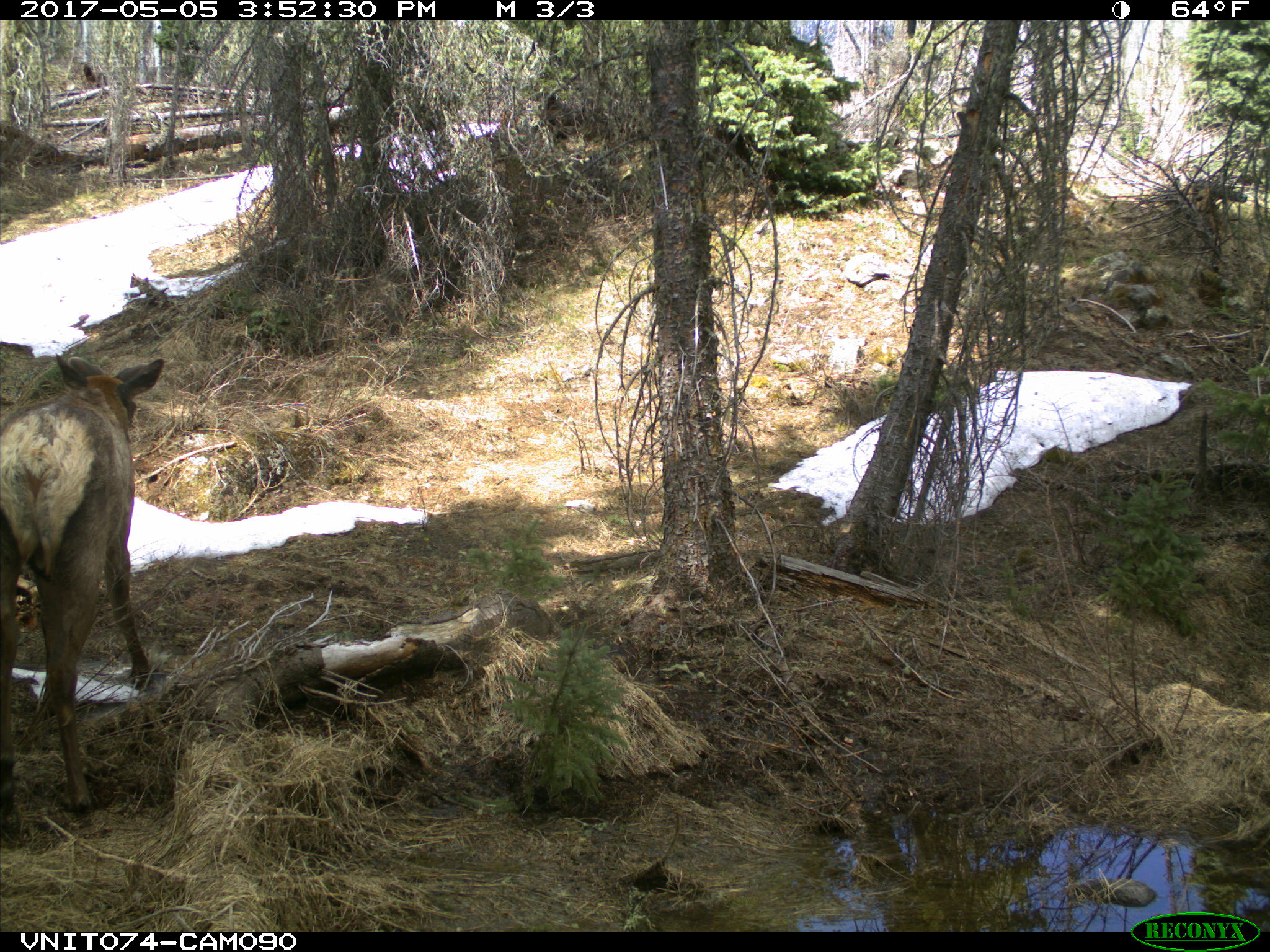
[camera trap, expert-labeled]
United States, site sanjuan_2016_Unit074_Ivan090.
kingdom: Animalia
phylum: Chordata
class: Mammalia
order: Artiodactyla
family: Cervidae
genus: Cervus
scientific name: Cervus elaphus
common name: red deer